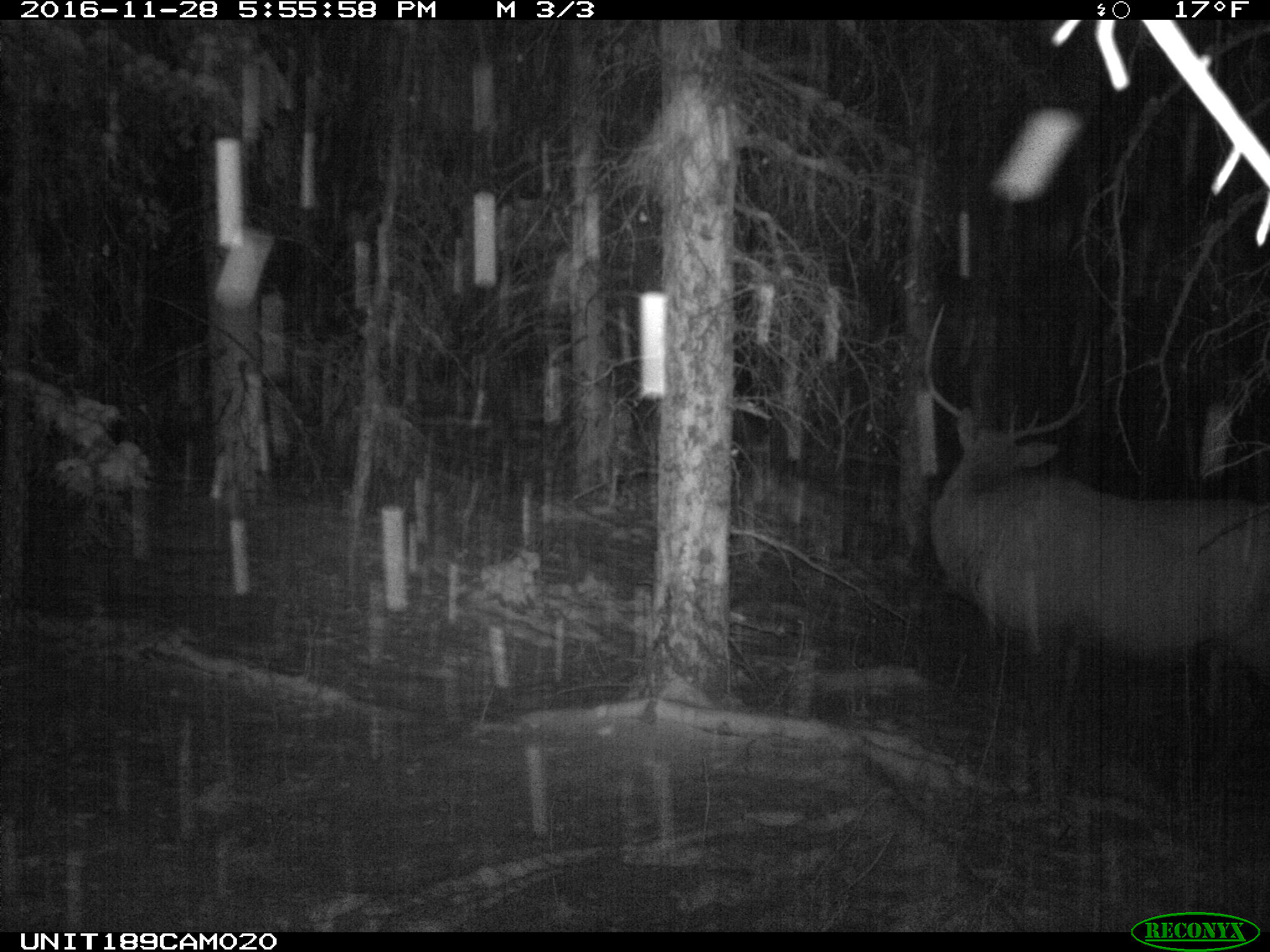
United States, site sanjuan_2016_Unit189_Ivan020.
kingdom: Animalia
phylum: Chordata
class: Mammalia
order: Artiodactyla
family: Cervidae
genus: Cervus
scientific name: Cervus elaphus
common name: red deer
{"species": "Cervus elaphus (red deer)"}